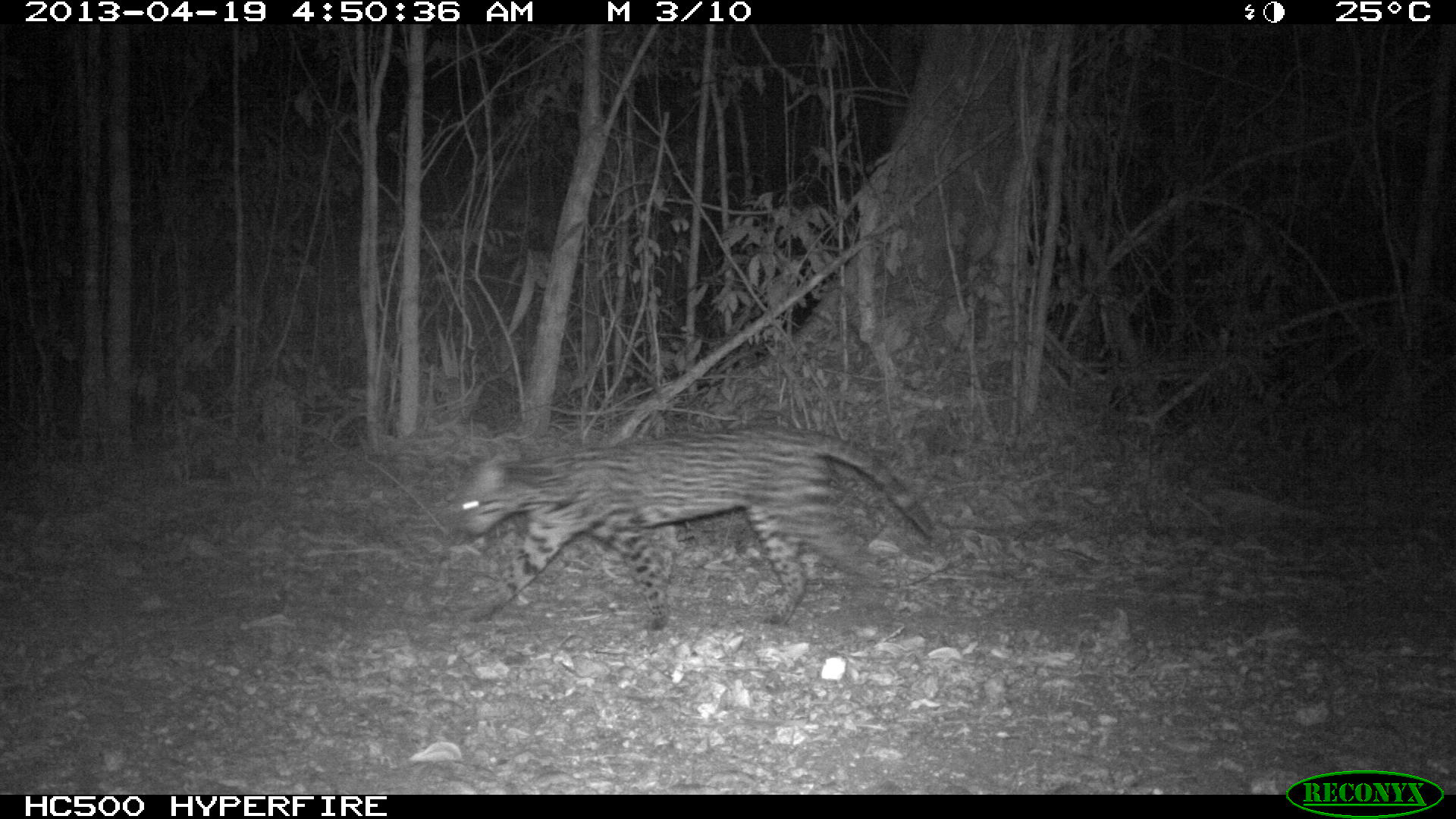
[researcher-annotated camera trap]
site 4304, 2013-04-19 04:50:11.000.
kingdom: Animalia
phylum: Chordata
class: Mammalia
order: Carnivora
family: Felidae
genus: Leopardus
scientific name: Leopardus pardalis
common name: ocelot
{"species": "Leopardus pardalis (ocelot)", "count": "1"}